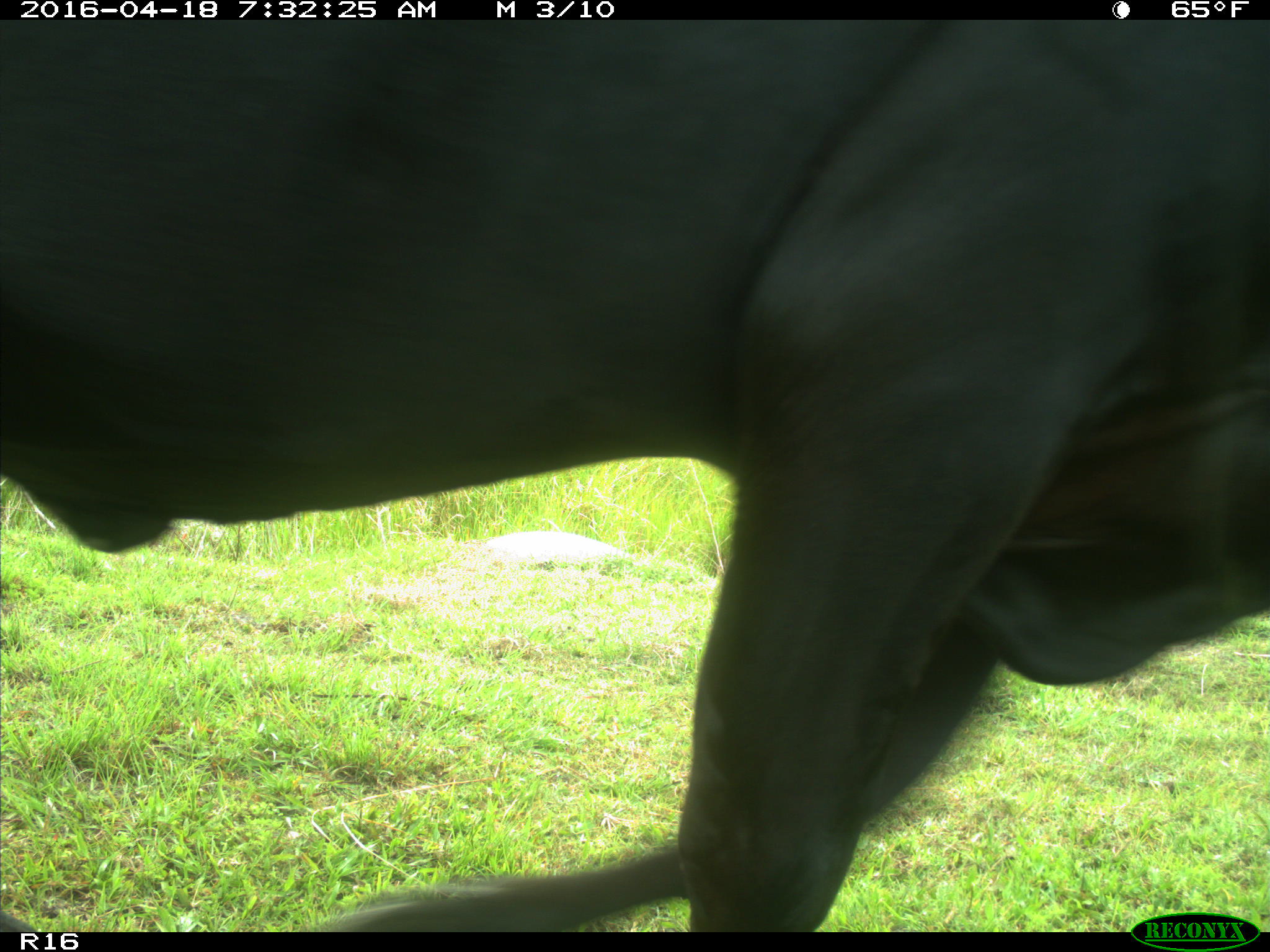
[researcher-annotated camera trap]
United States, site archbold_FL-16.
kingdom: Animalia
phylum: Chordata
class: Mammalia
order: Artiodactyla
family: Bovidae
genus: Bos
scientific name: Bos taurus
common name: domestic cow